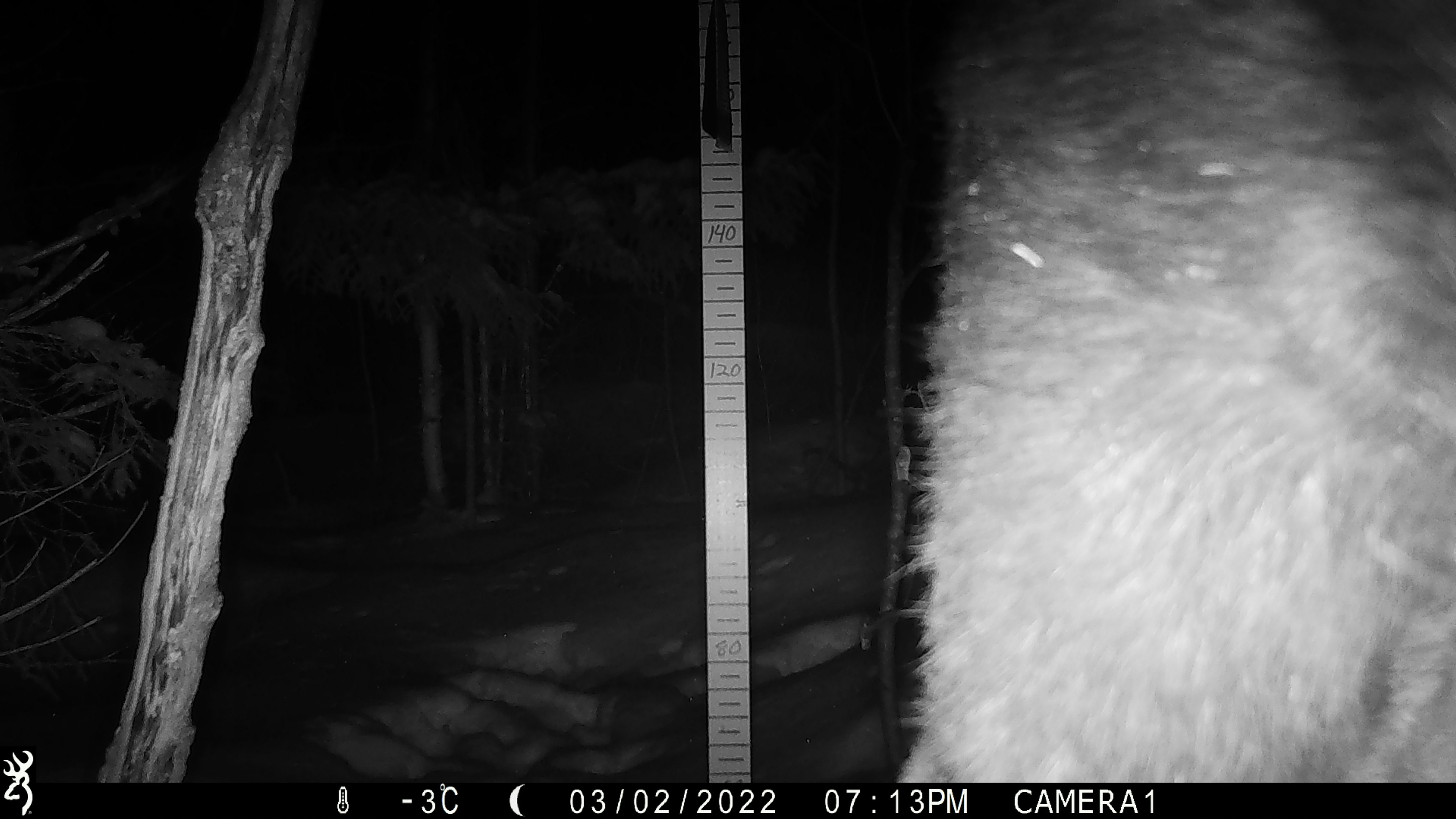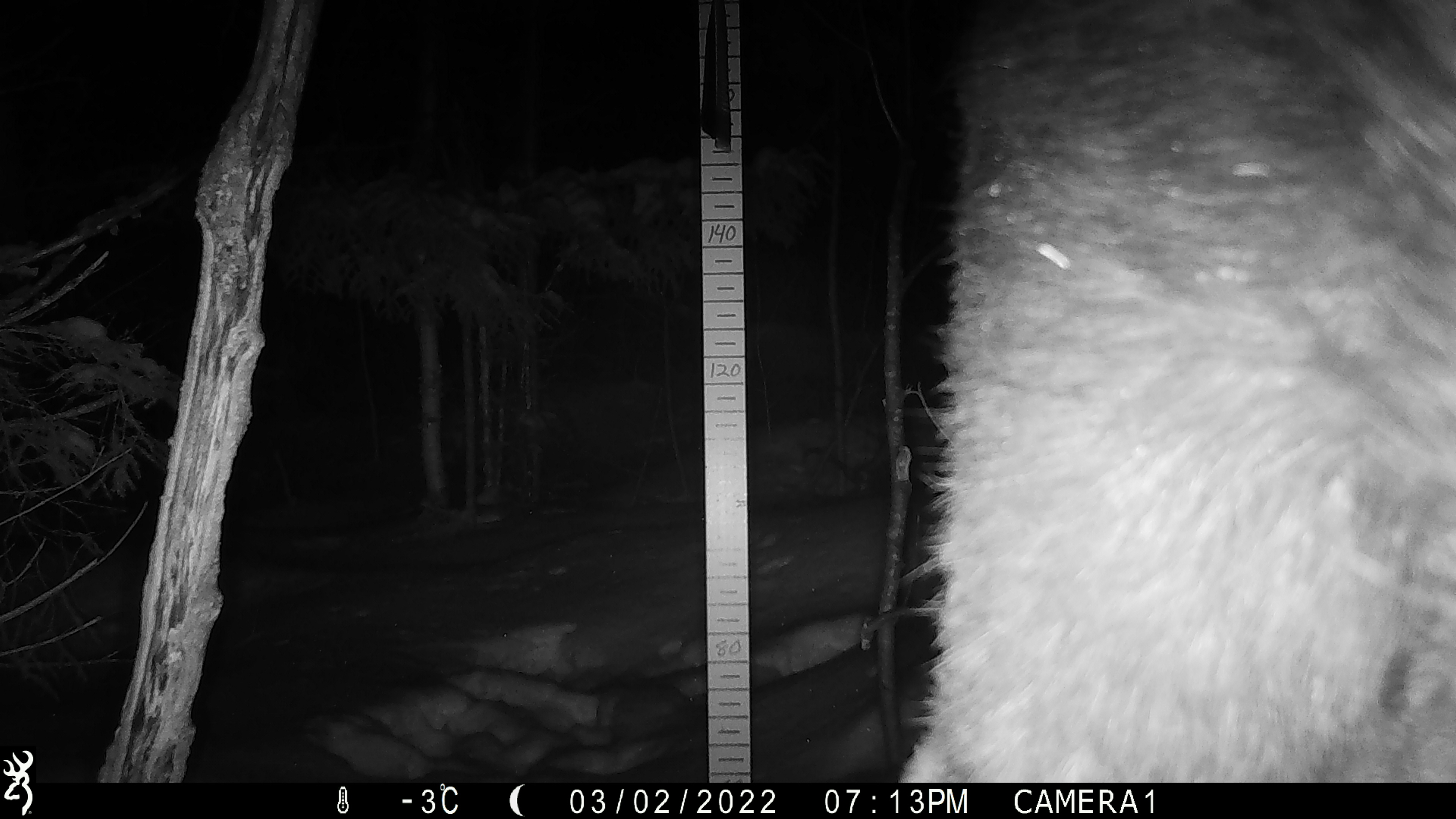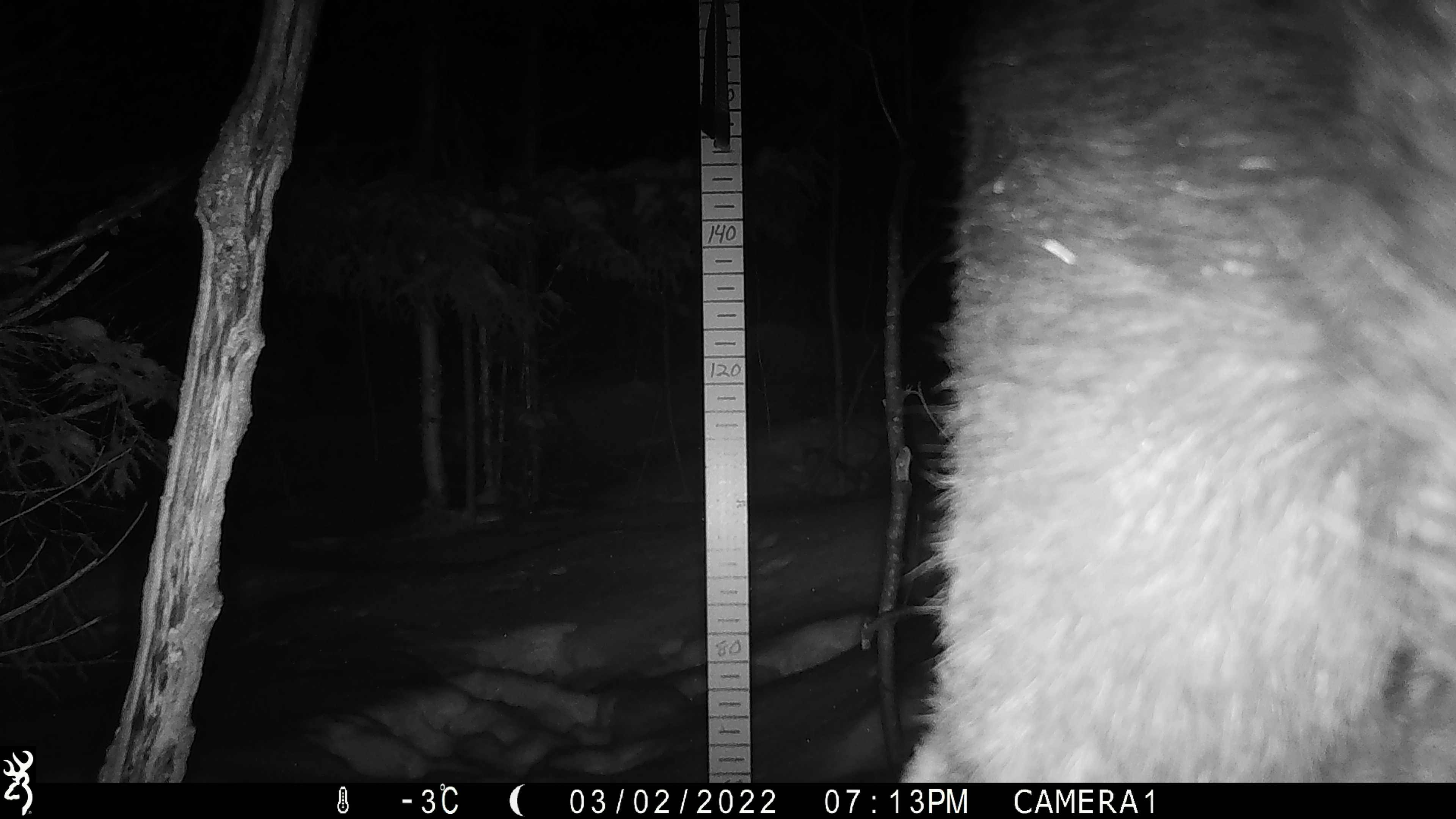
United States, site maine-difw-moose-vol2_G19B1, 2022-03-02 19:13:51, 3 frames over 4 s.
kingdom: Animalia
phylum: Chordata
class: Mammalia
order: Artiodactyla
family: Cervidae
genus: Alces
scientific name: Alces alces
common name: moose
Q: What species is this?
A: Moose (Alces alces).